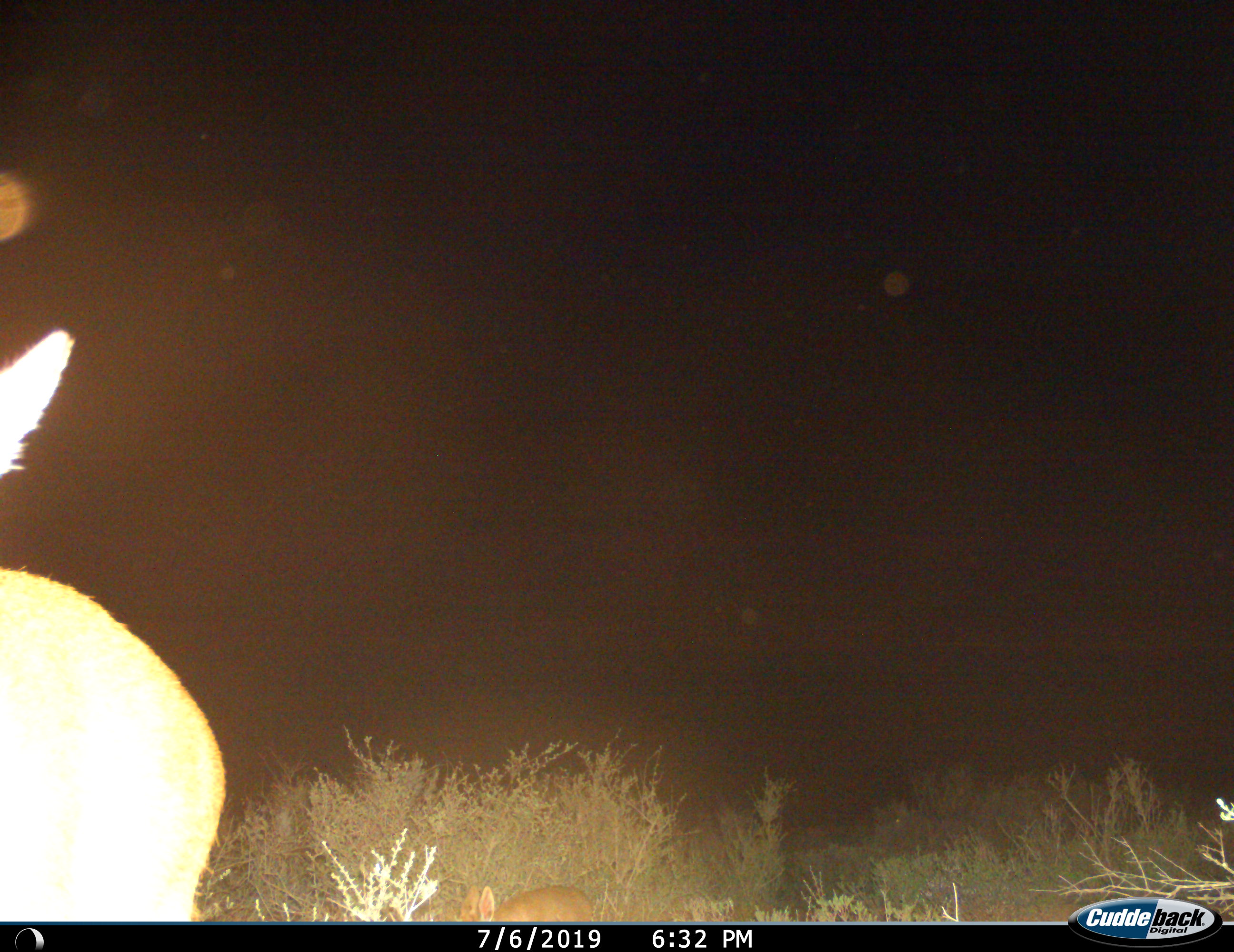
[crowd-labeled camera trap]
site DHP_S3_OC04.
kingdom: Animalia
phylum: Chordata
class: Mammalia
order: Artiodactyla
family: Bovidae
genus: Raphicerus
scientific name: Raphicerus campestris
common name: steenbok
Steenbok (Raphicerus campestris), count 2. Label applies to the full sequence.